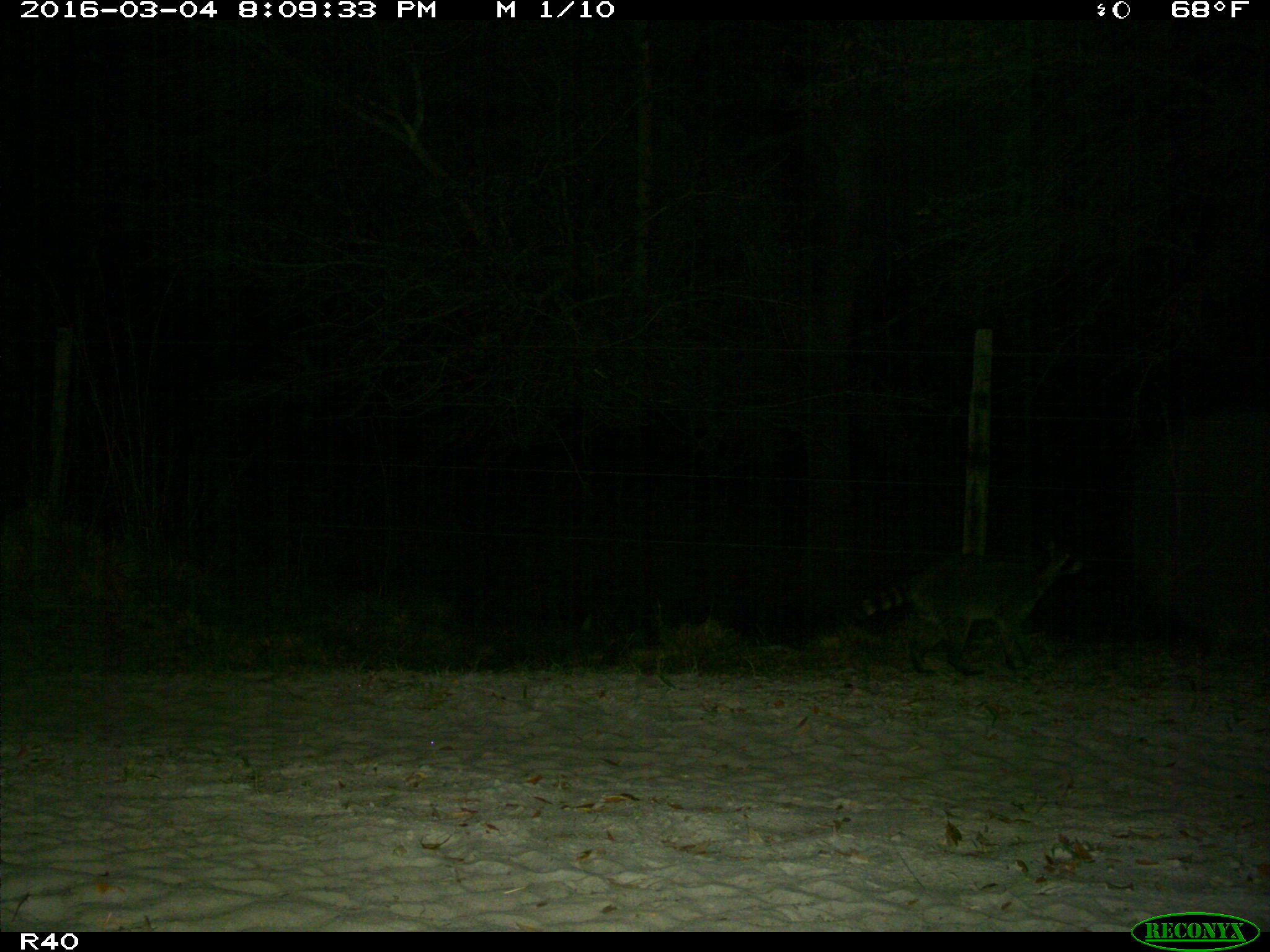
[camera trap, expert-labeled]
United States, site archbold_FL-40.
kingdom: Animalia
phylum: Chordata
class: Mammalia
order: Carnivora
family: Procyonidae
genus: Procyon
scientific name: Procyon lotor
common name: common raccoon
Procyon lotor (common raccoon).